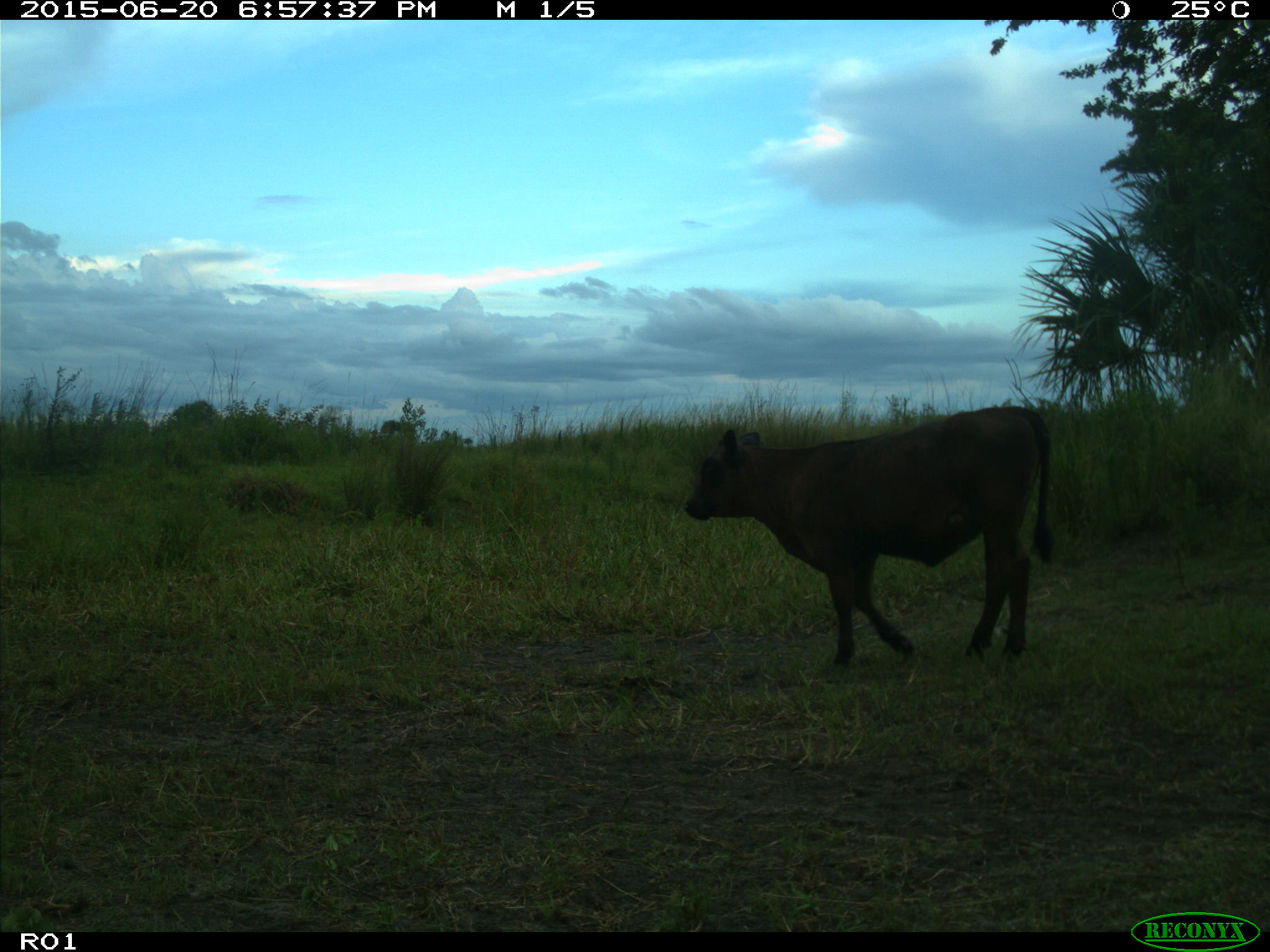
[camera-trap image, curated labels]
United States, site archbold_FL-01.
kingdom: Animalia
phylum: Chordata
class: Mammalia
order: Artiodactyla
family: Bovidae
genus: Bos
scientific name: Bos taurus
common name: domestic cow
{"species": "Bos taurus (domestic cow)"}